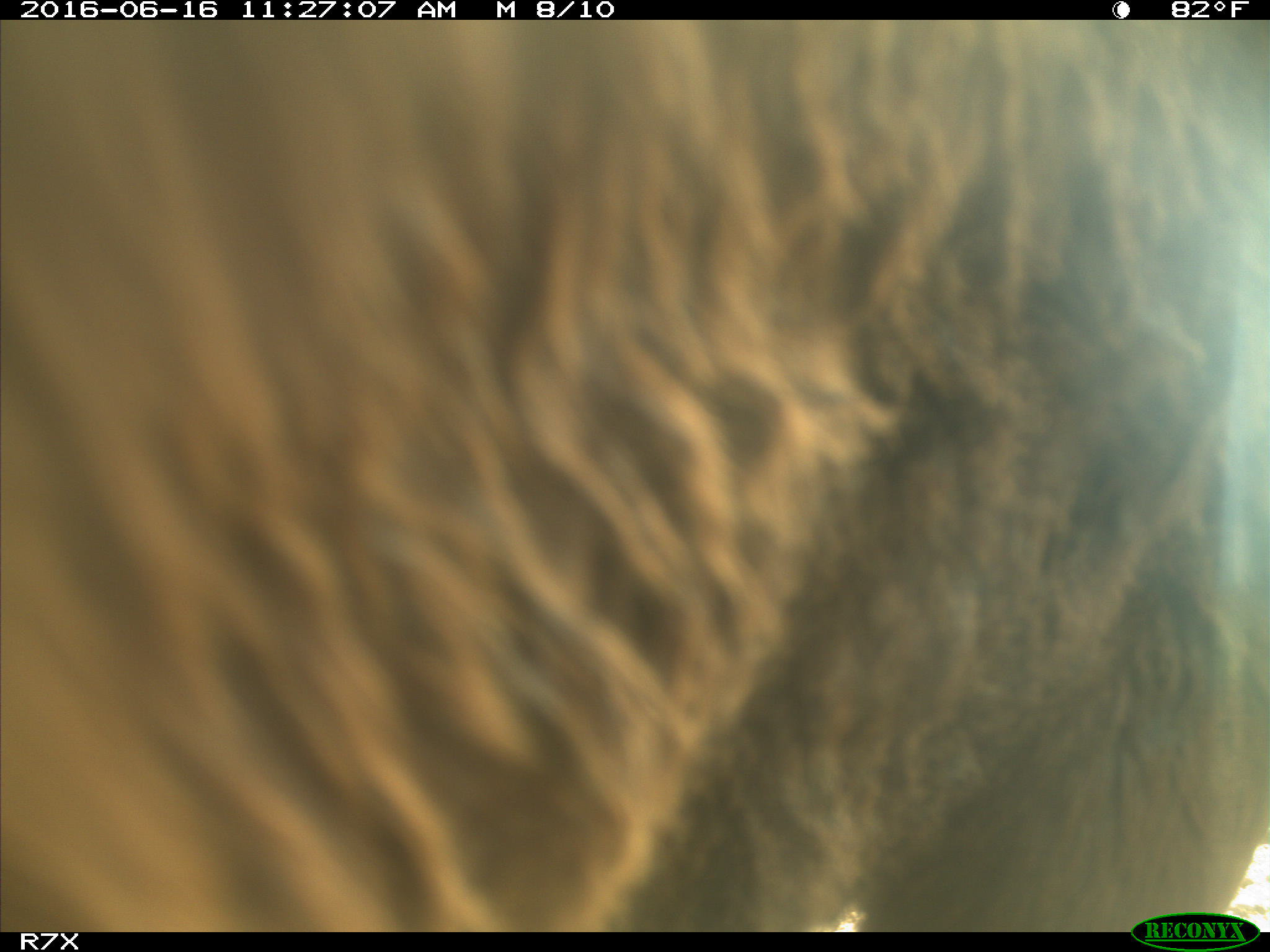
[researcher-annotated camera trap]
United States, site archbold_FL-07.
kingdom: Animalia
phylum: Chordata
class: Mammalia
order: Artiodactyla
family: Bovidae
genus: Bos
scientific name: Bos taurus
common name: domestic cow